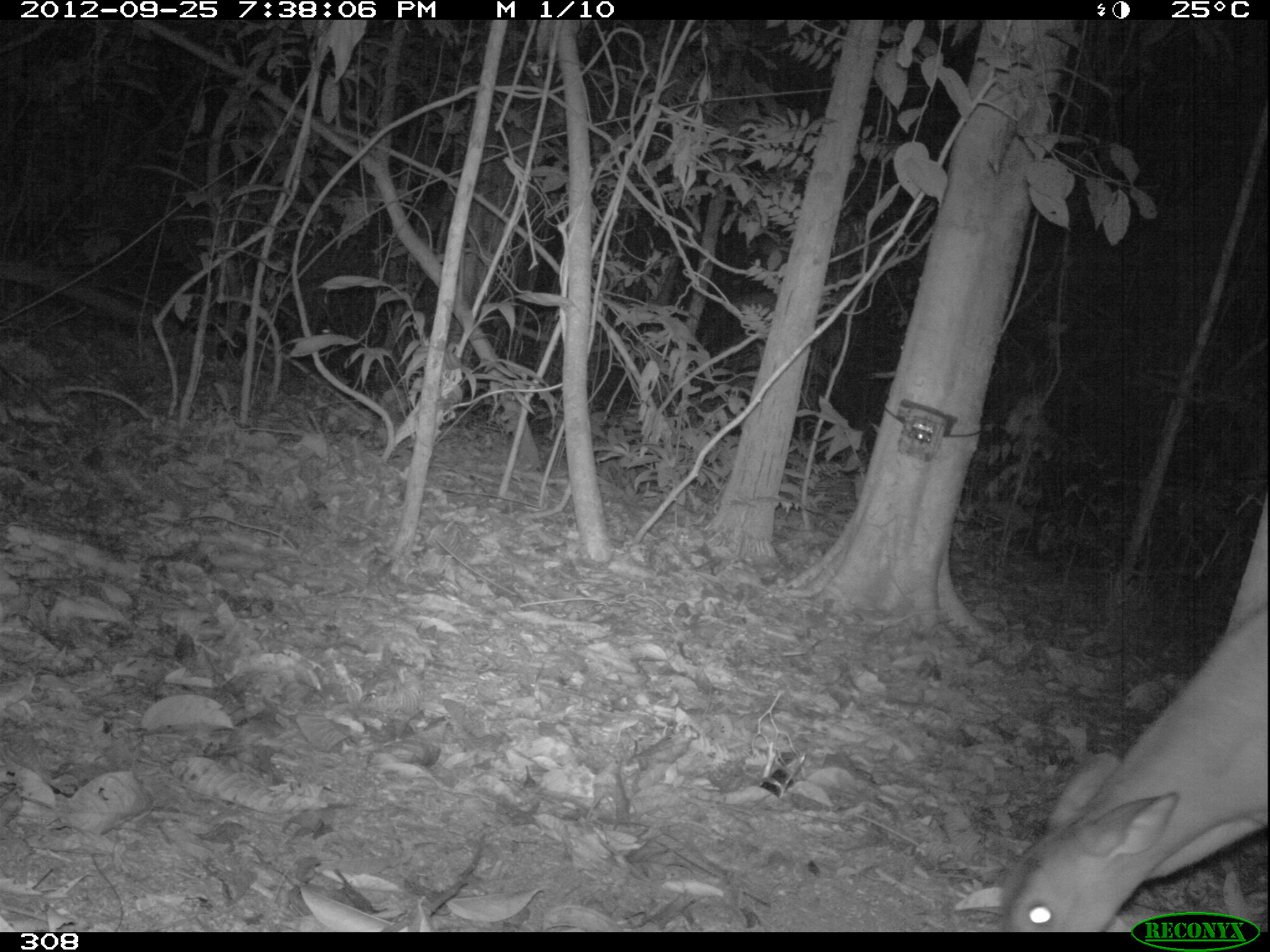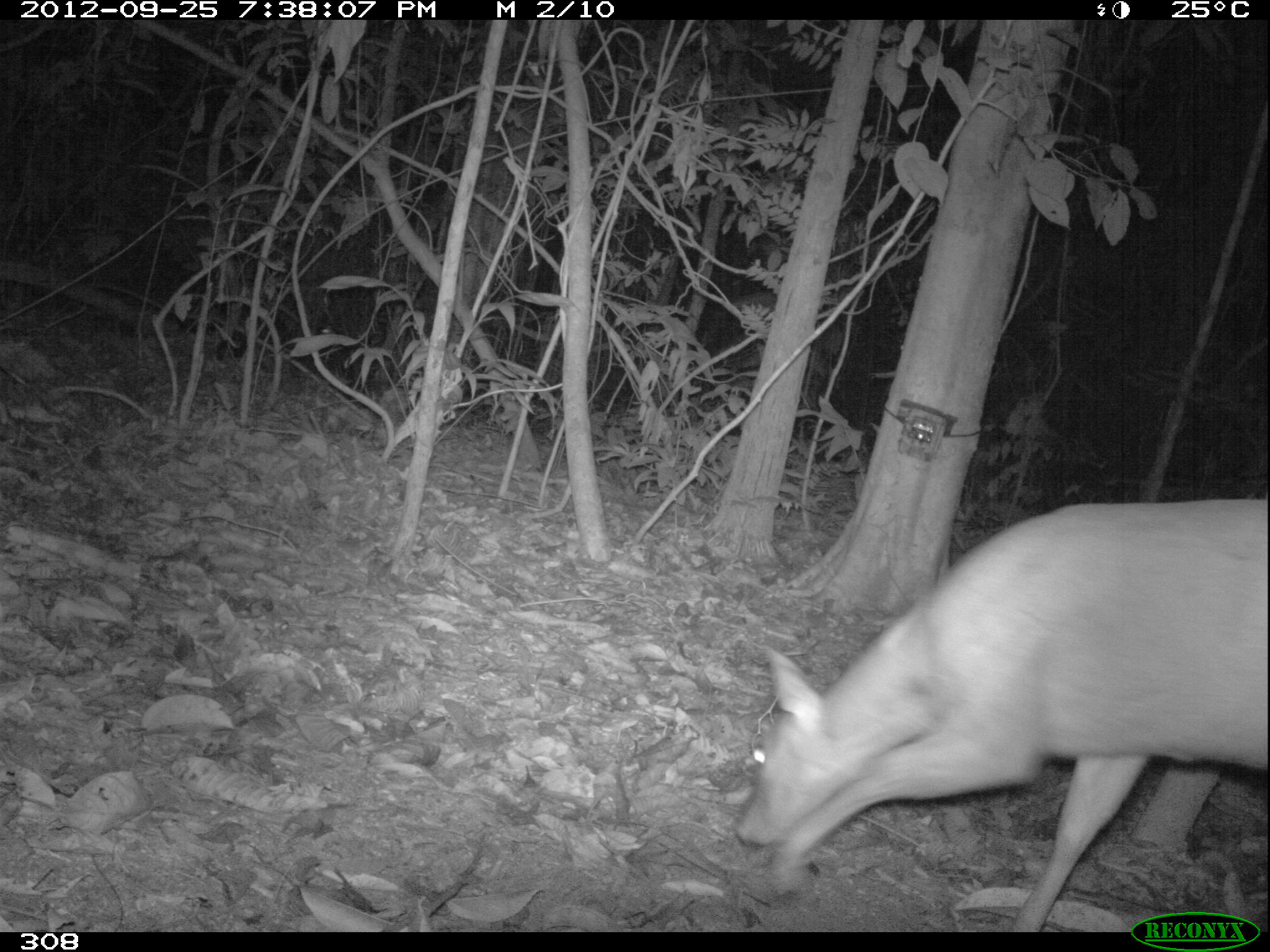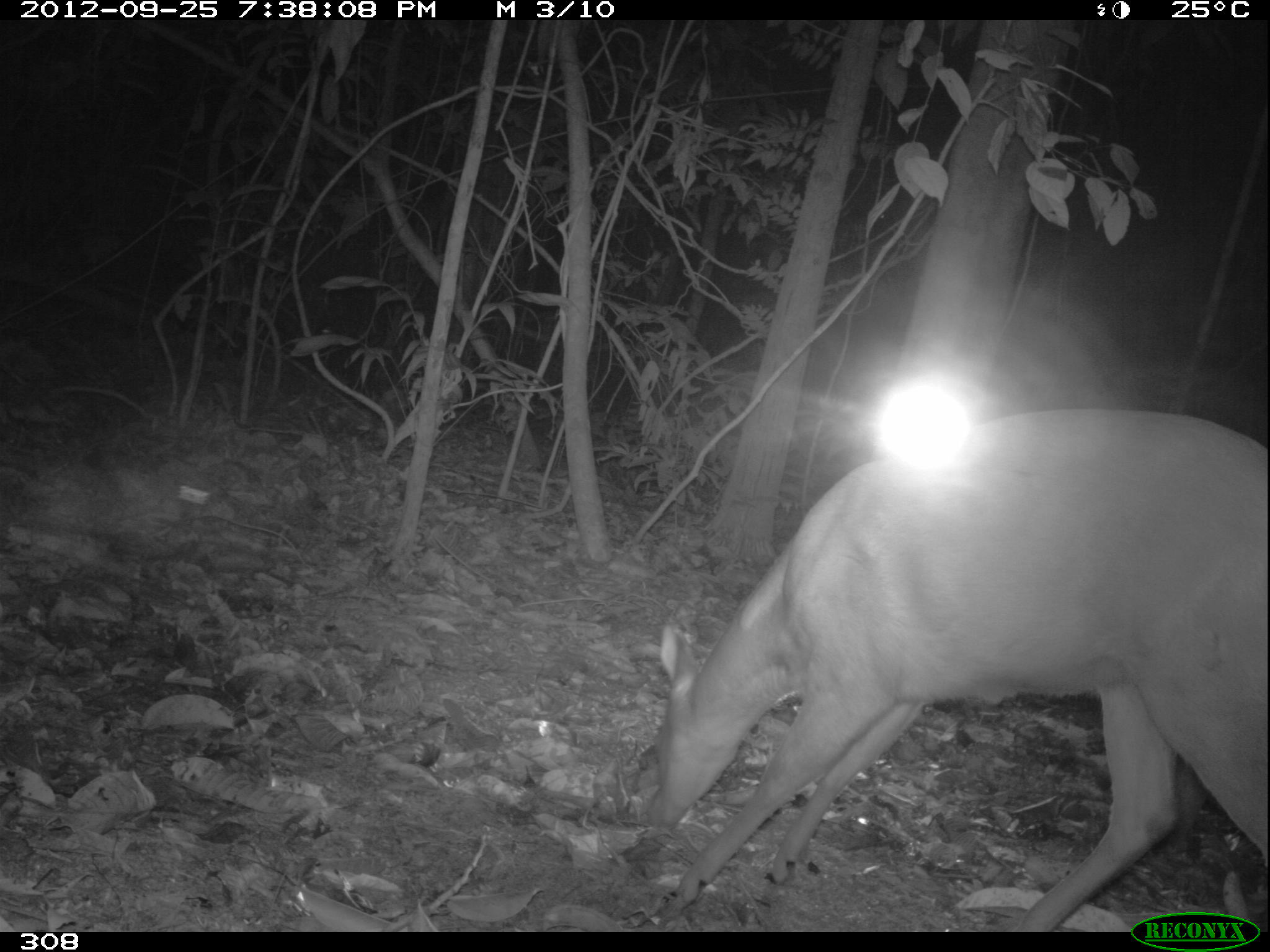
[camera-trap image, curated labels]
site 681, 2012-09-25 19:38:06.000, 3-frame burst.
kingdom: Animalia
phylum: Chordata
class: Mammalia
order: Artiodactyla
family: Cervidae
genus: Mazama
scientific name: Mazama americana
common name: red brocket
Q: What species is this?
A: Mazama americana (red brocket).